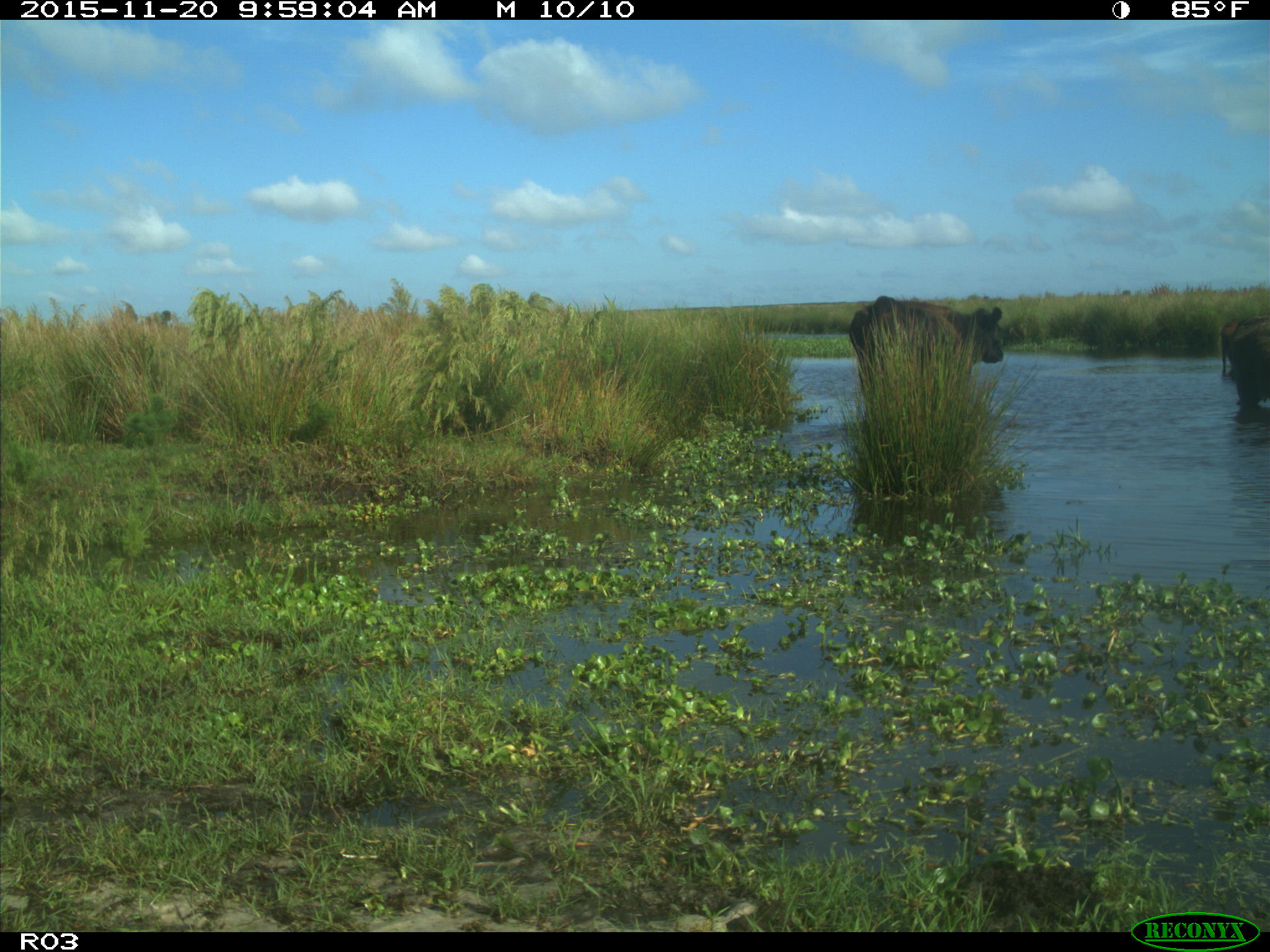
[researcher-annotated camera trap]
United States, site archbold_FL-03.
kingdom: Animalia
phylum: Chordata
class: Mammalia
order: Artiodactyla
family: Bovidae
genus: Bos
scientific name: Bos taurus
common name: domestic cow